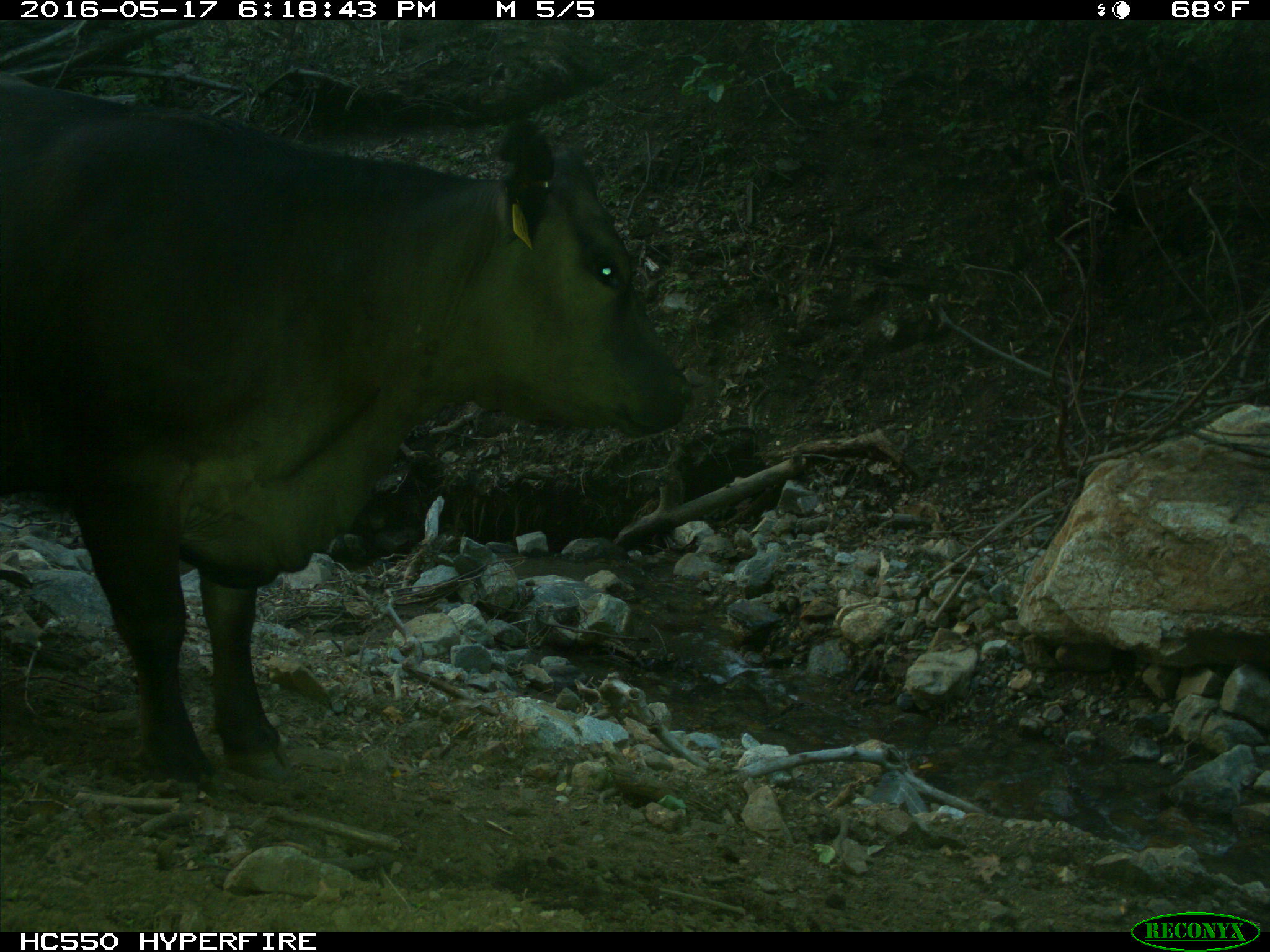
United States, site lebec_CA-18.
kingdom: Animalia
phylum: Chordata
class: Mammalia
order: Artiodactyla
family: Bovidae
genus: Bos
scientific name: Bos taurus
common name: domestic cow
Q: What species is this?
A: Bos taurus (domestic cow).